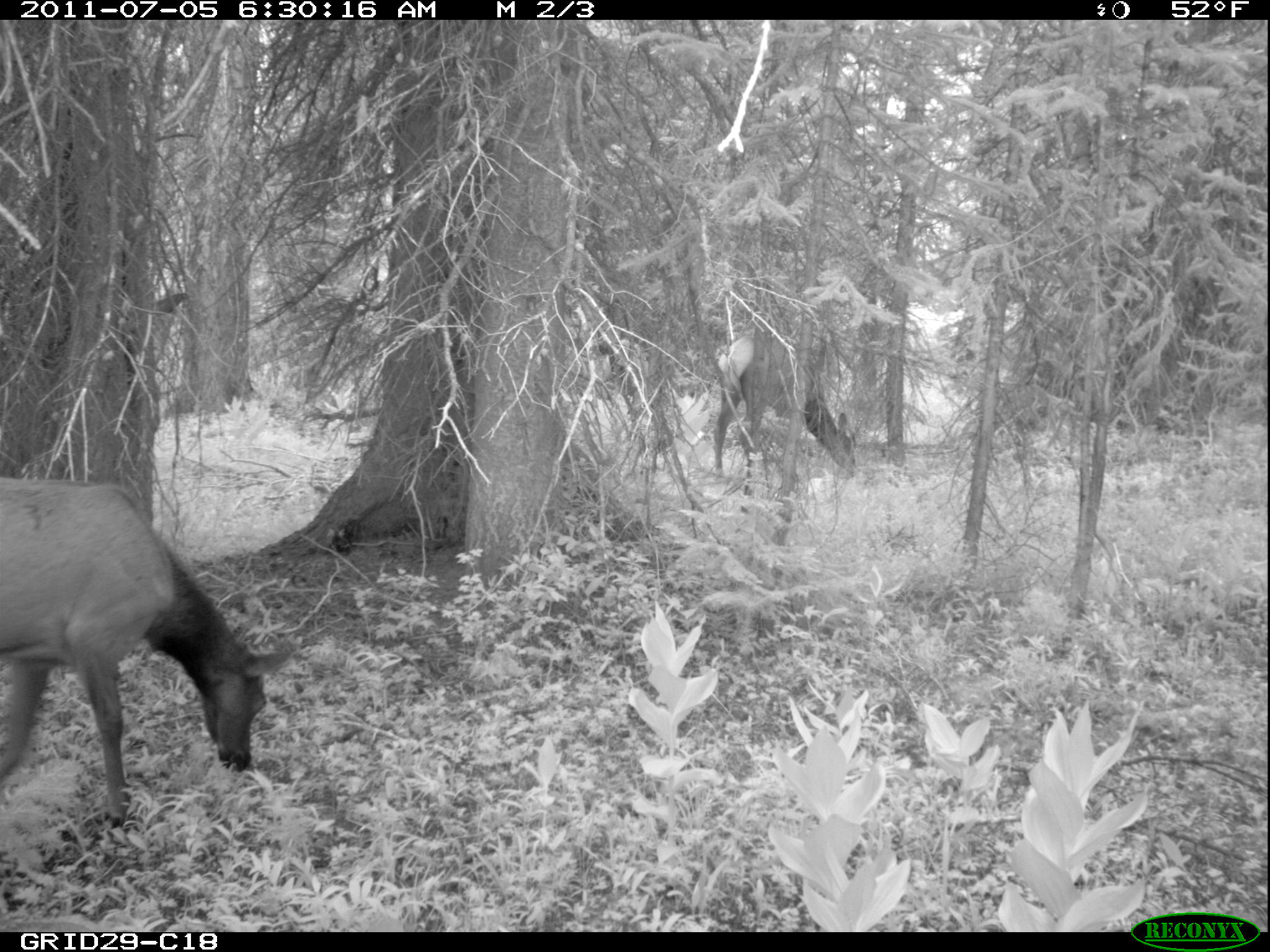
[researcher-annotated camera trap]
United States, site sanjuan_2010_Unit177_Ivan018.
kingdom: Animalia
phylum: Chordata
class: Mammalia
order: Artiodactyla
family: Cervidae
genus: Cervus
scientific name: Cervus elaphus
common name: red deer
Cervus elaphus (red deer).